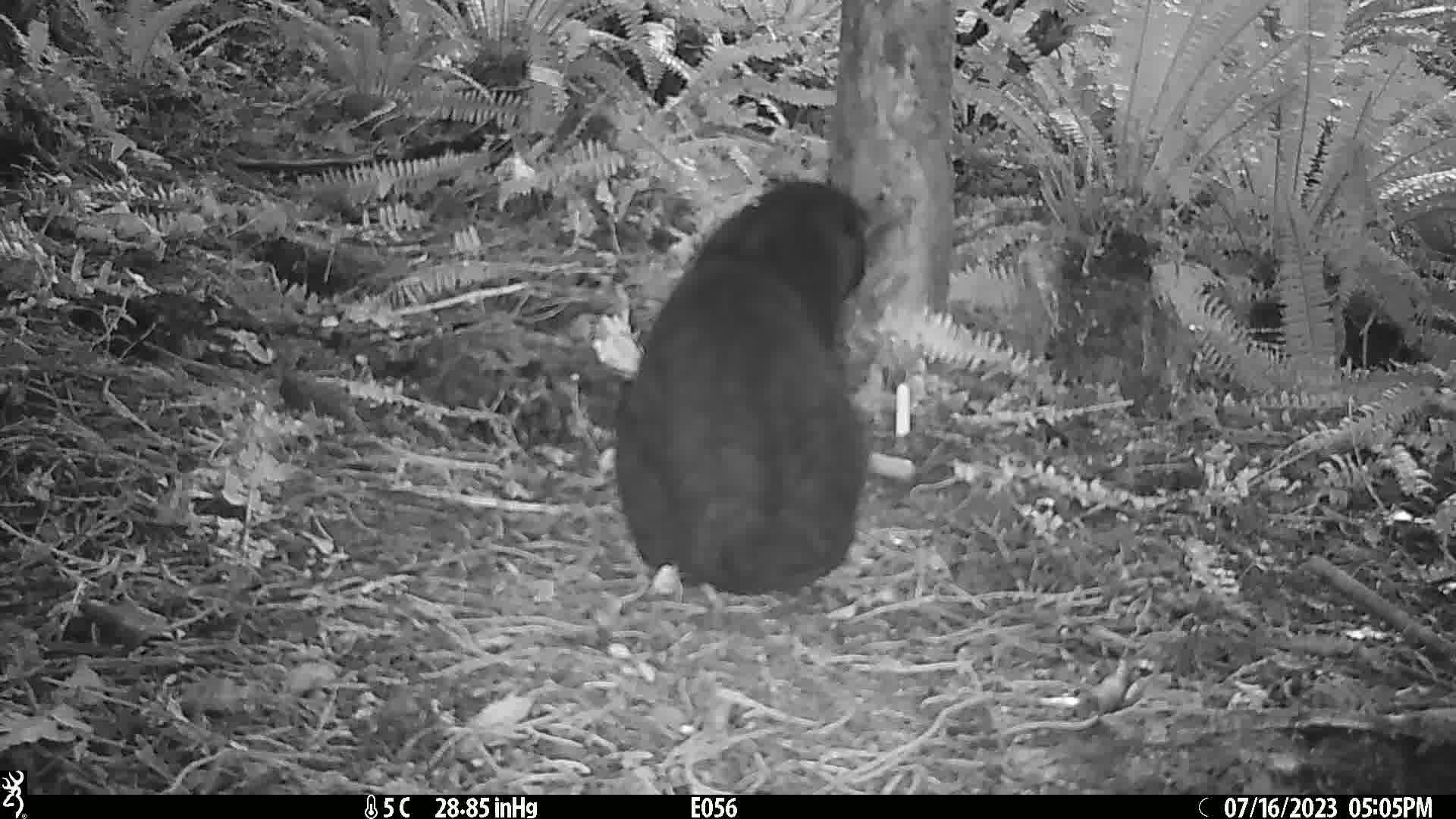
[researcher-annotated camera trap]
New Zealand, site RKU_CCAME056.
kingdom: Animalia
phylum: Chordata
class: Mammalia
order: Carnivora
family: Felidae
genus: Felis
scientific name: Felis catus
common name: domestic cat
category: cat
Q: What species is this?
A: Cat (domestic cat) (Felis catus).